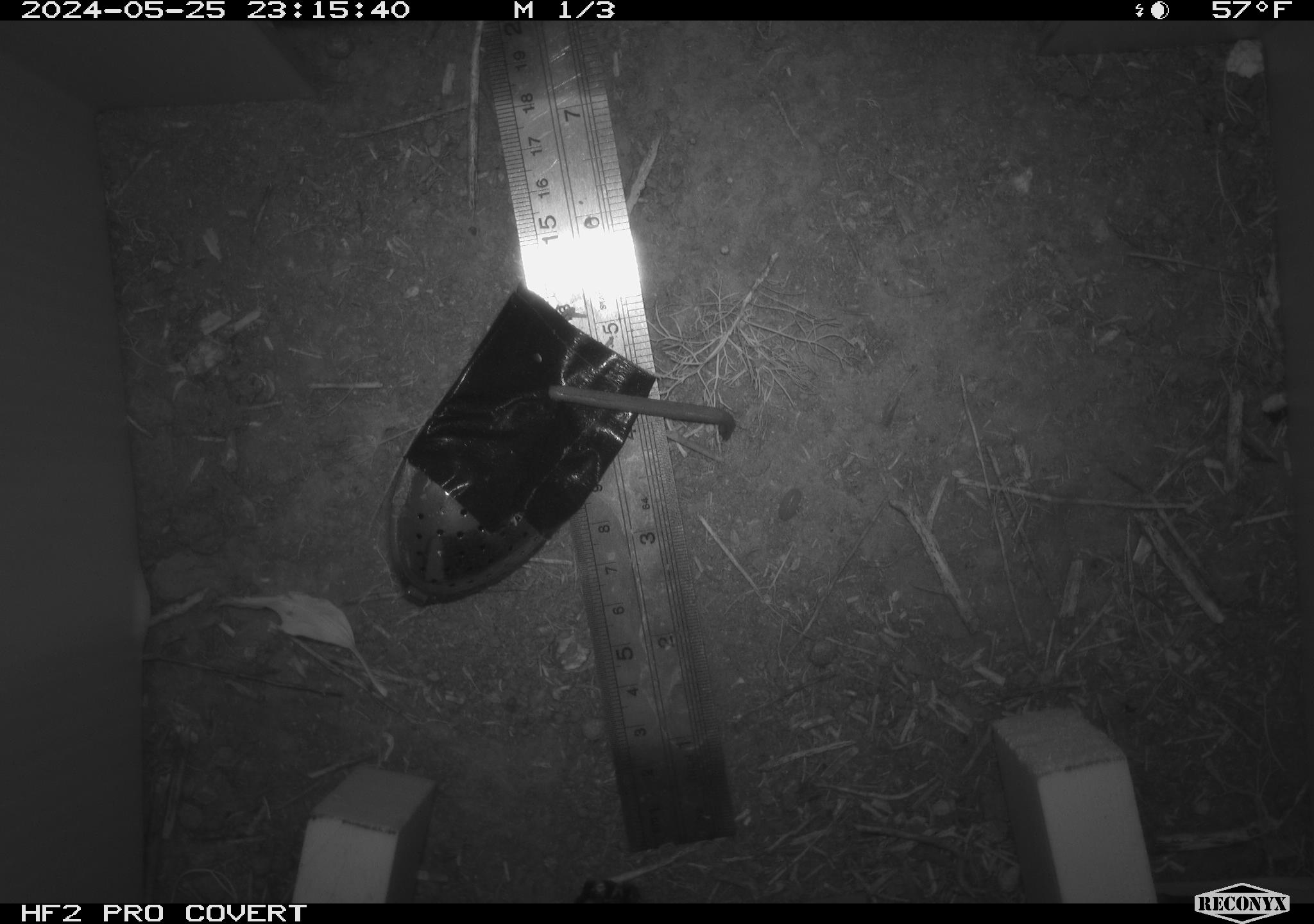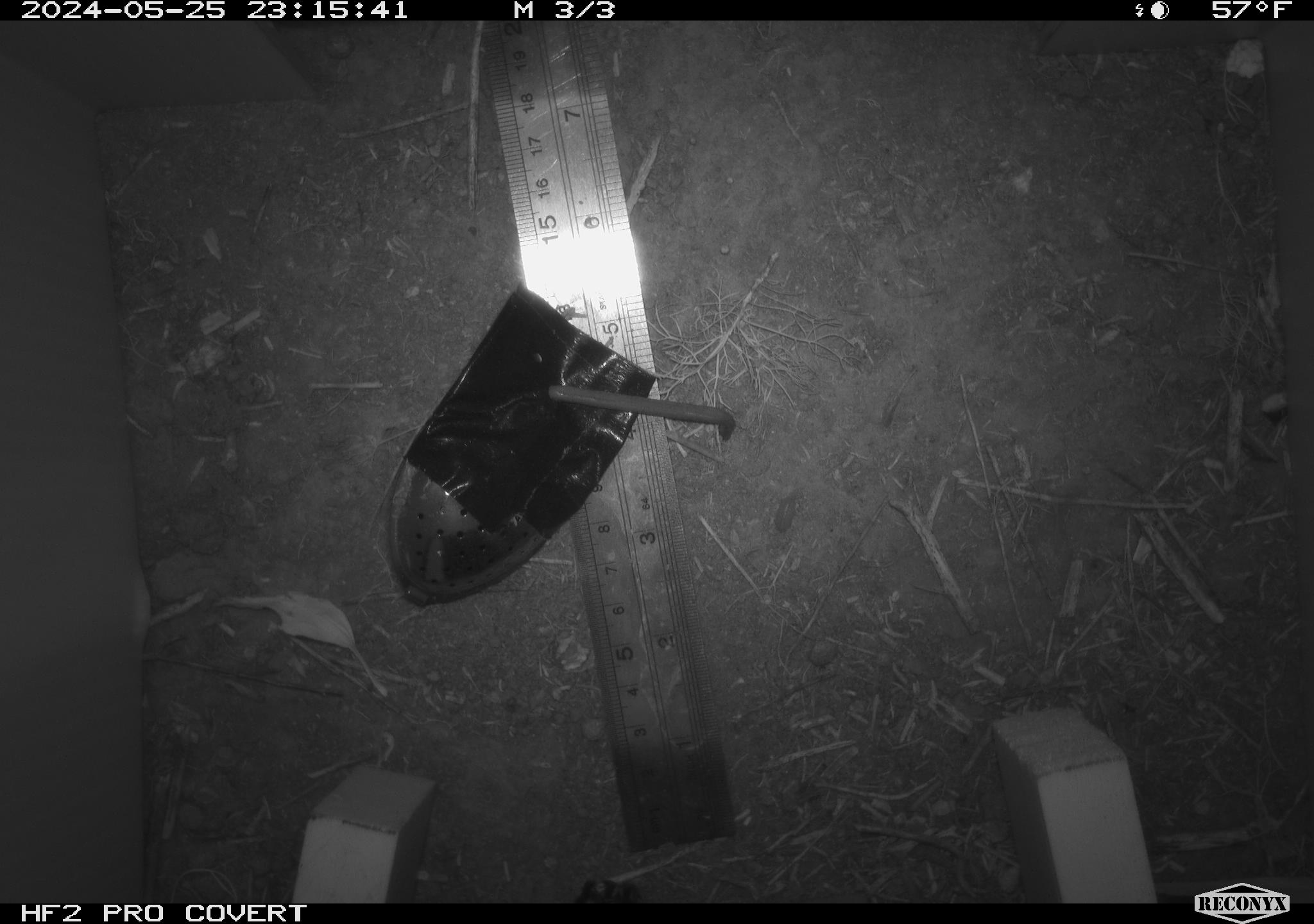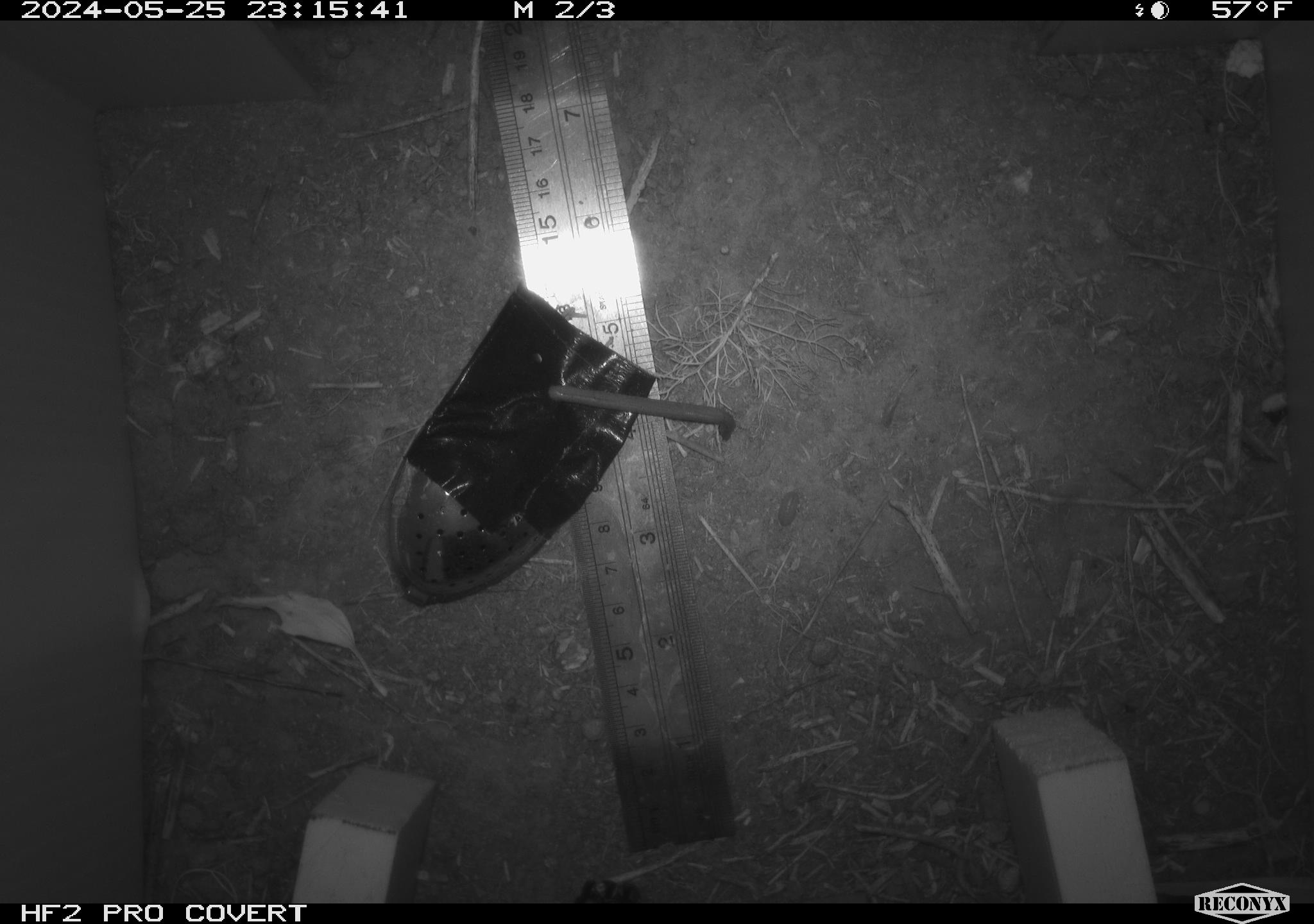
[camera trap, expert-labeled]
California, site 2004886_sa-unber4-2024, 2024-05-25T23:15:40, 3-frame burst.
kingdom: Animalia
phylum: Arthropoda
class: Malacostraca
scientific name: Malacostraca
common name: amphipods, crabs, isopods, krill, lobsters and shrimps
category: malacostracan